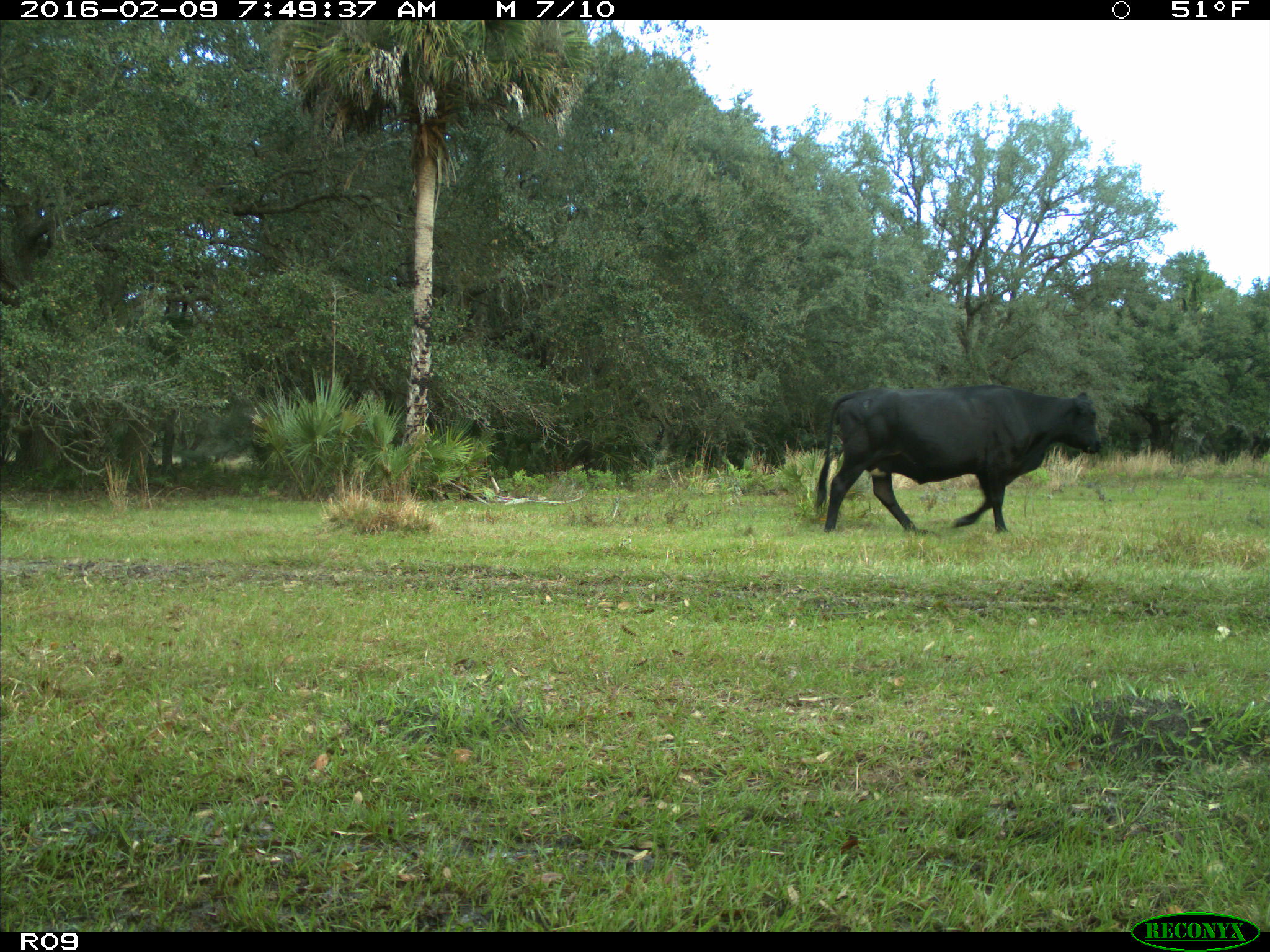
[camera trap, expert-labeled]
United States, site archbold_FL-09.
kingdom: Animalia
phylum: Chordata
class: Mammalia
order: Artiodactyla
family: Bovidae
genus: Bos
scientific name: Bos taurus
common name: domestic cow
Bos taurus (domestic cow).